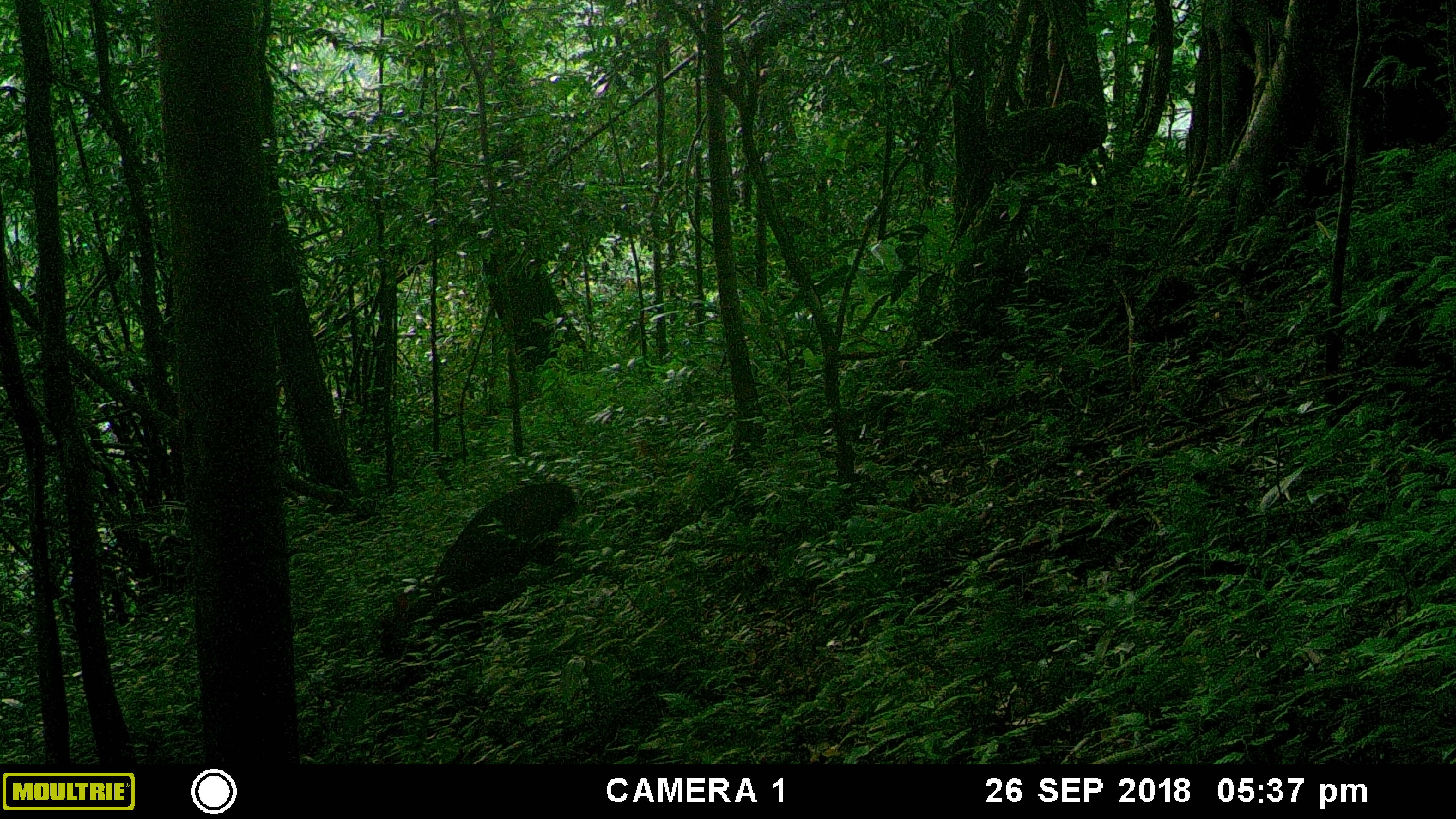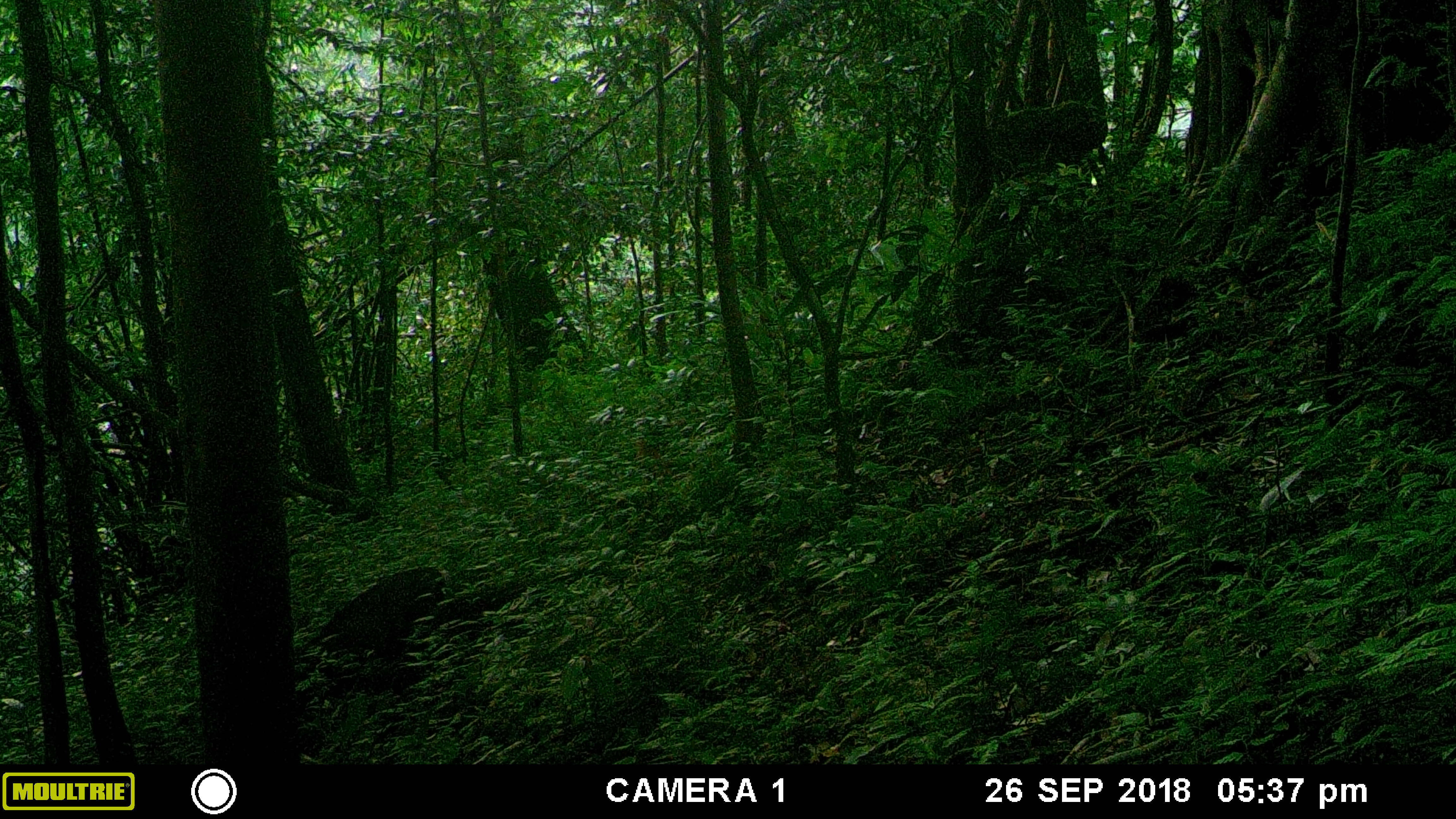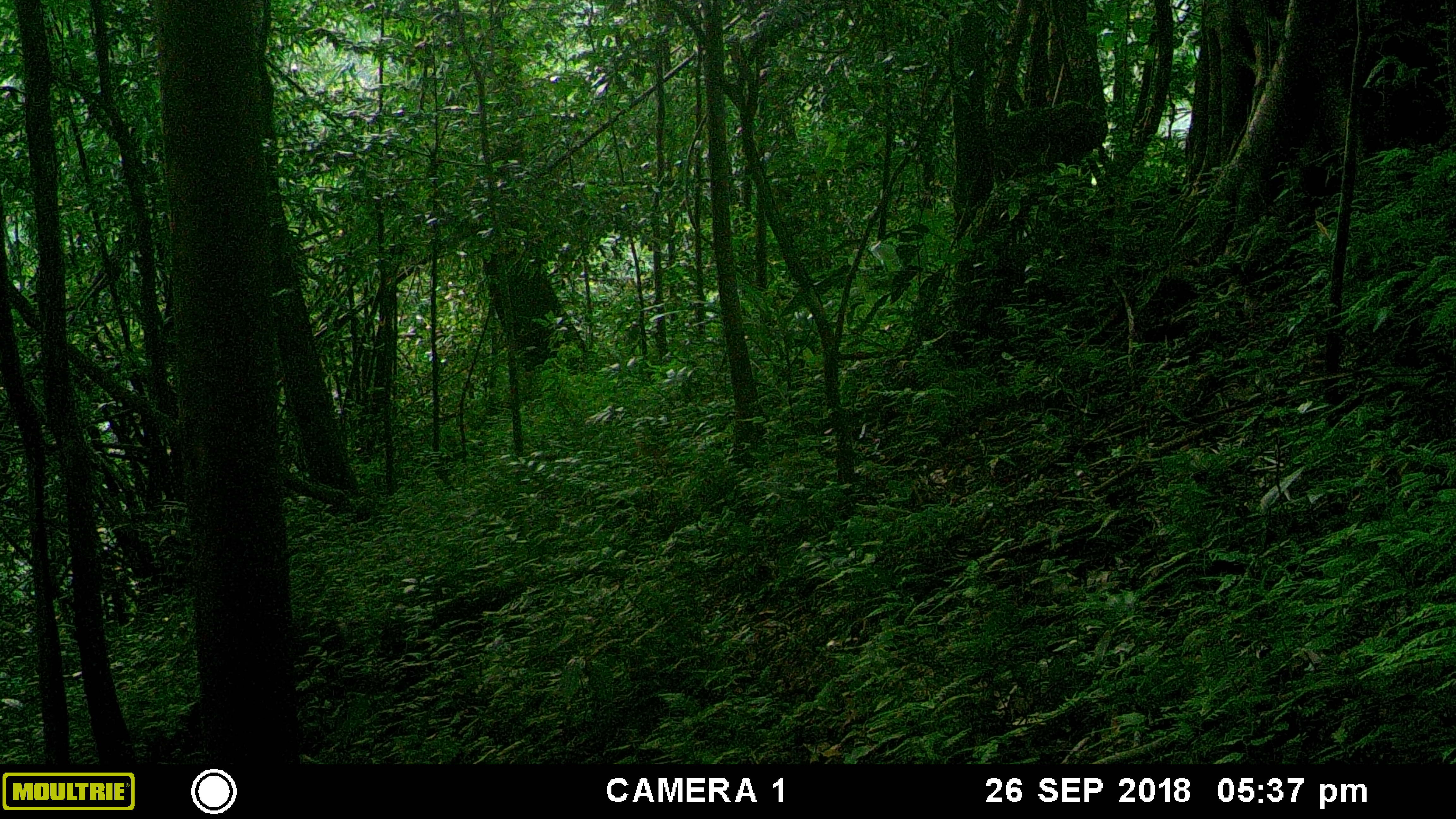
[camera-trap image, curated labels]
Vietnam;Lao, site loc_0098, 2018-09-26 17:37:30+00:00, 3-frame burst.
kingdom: Animalia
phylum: Chordata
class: Mammalia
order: Artiodactyla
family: Cervidae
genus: Muntiacus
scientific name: Muntiacus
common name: muntjacs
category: unidentified muntjac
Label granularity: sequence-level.